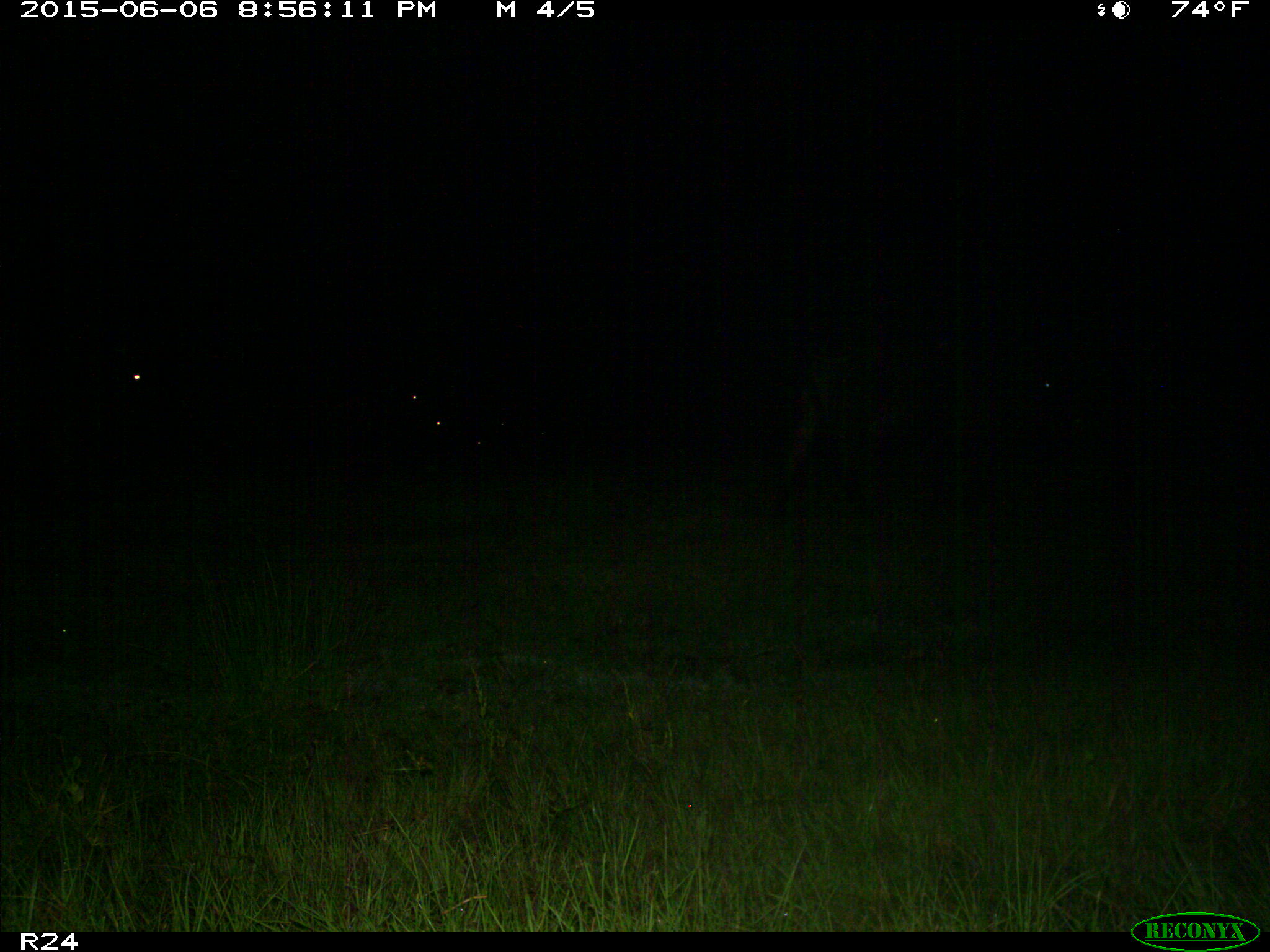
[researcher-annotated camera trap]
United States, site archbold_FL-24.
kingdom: Animalia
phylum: Chordata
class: Mammalia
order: Artiodactyla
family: Bovidae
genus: Bos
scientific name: Bos taurus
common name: domestic cow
Bos taurus (domestic cow).